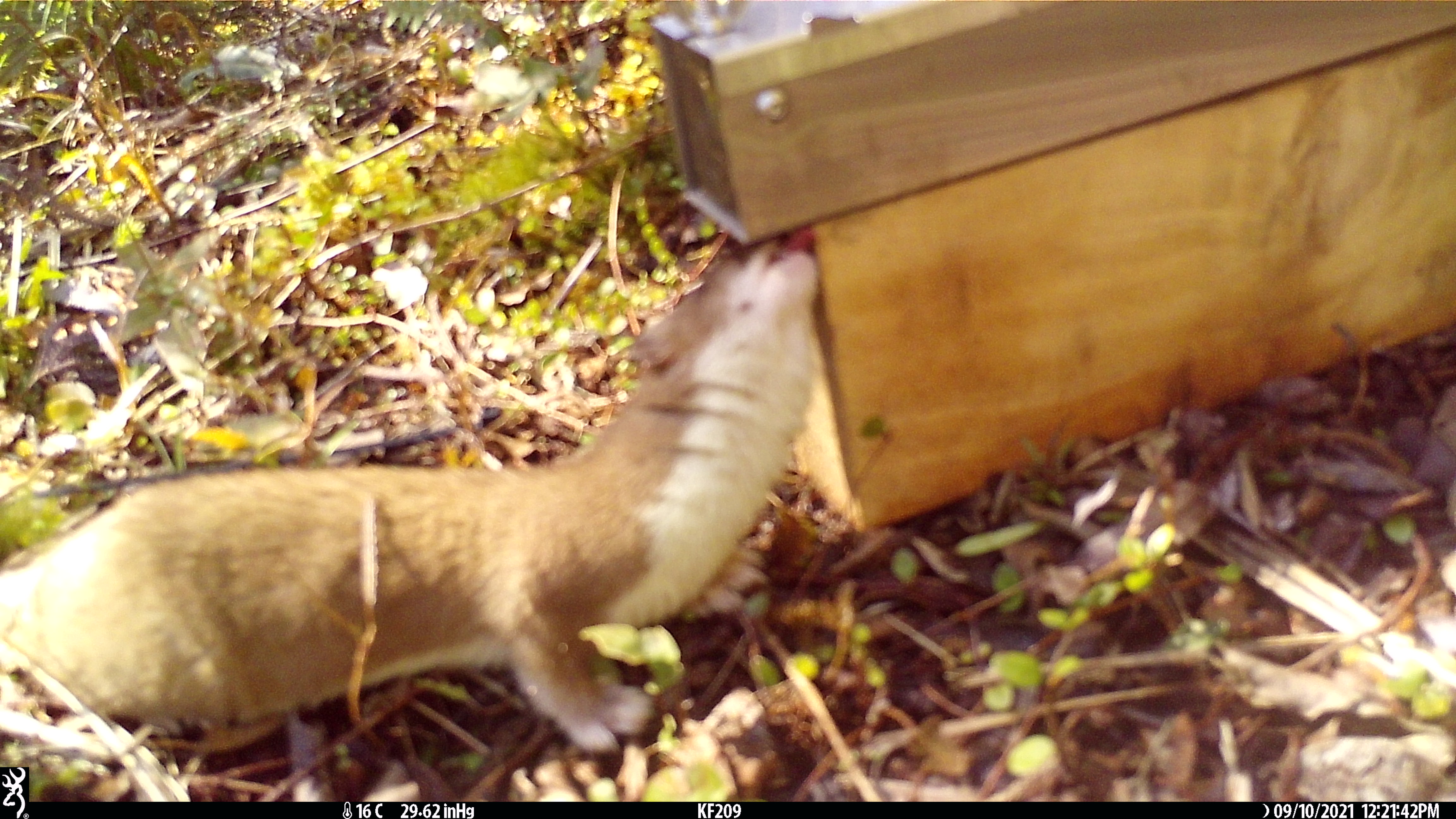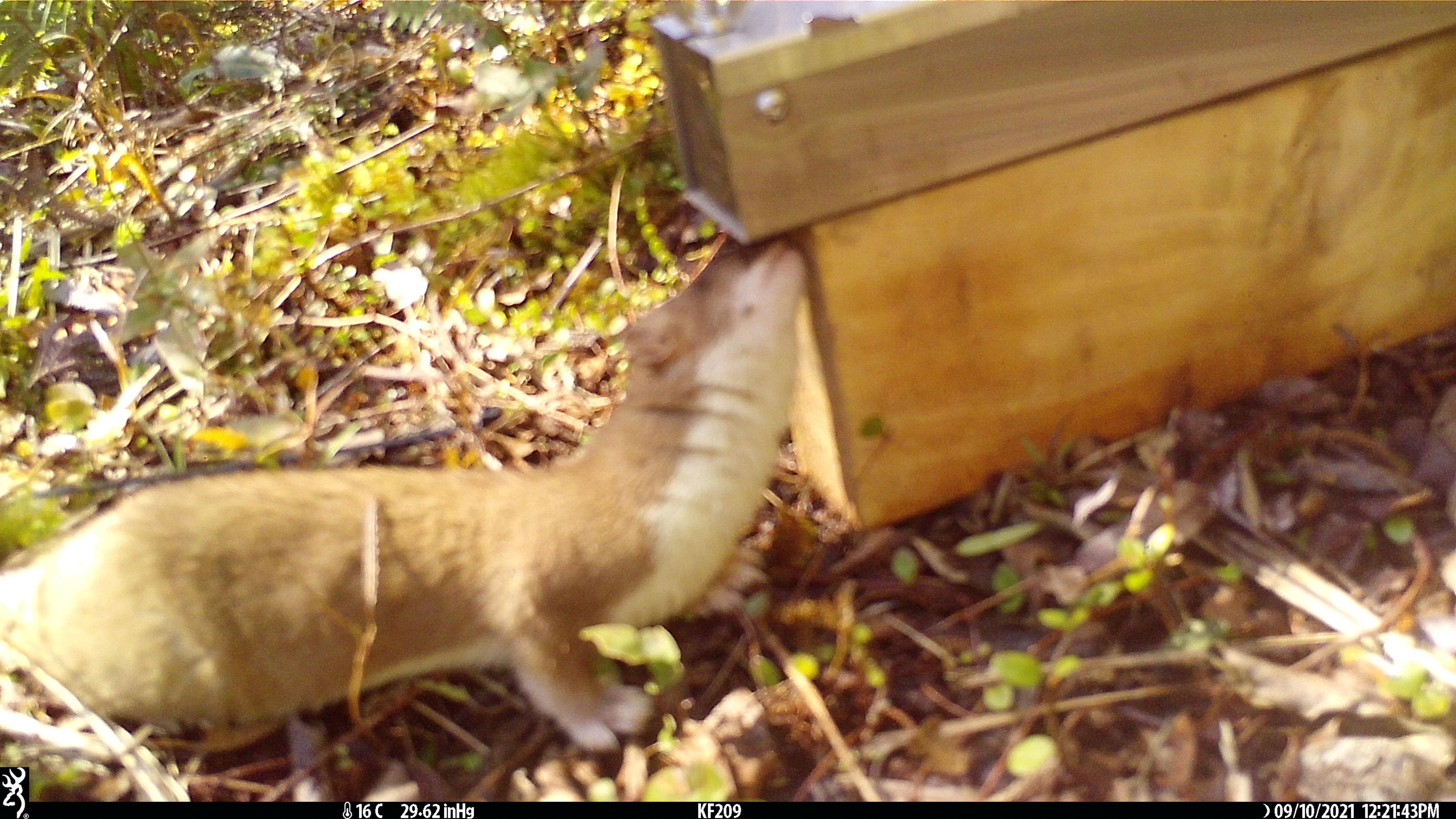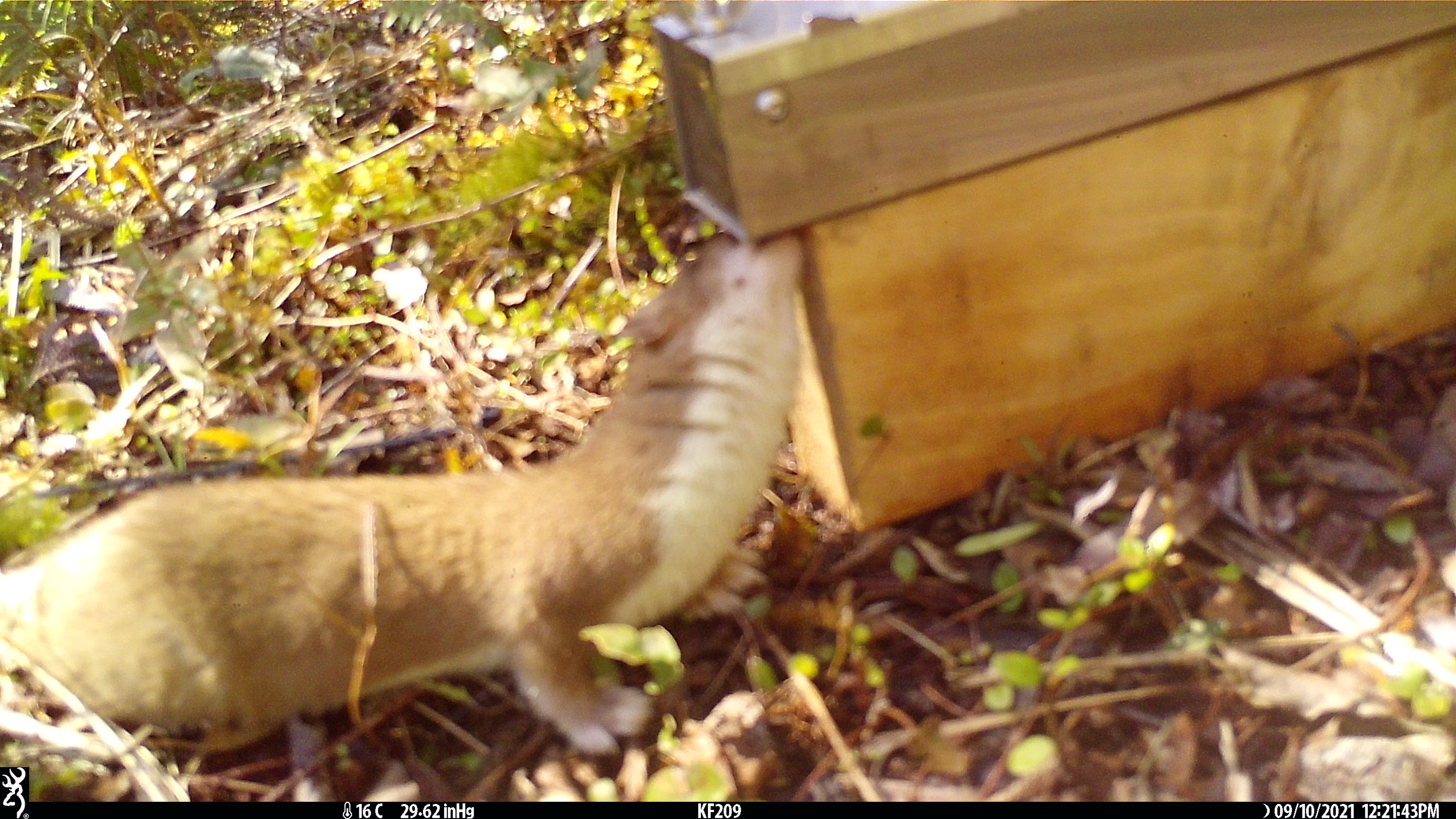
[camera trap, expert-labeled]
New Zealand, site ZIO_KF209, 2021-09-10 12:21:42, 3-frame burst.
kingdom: Animalia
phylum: Chordata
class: Mammalia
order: Carnivora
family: Mustelidae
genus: Mustela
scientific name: Mustela erminea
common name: stoat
Stoat (Mustela erminea).